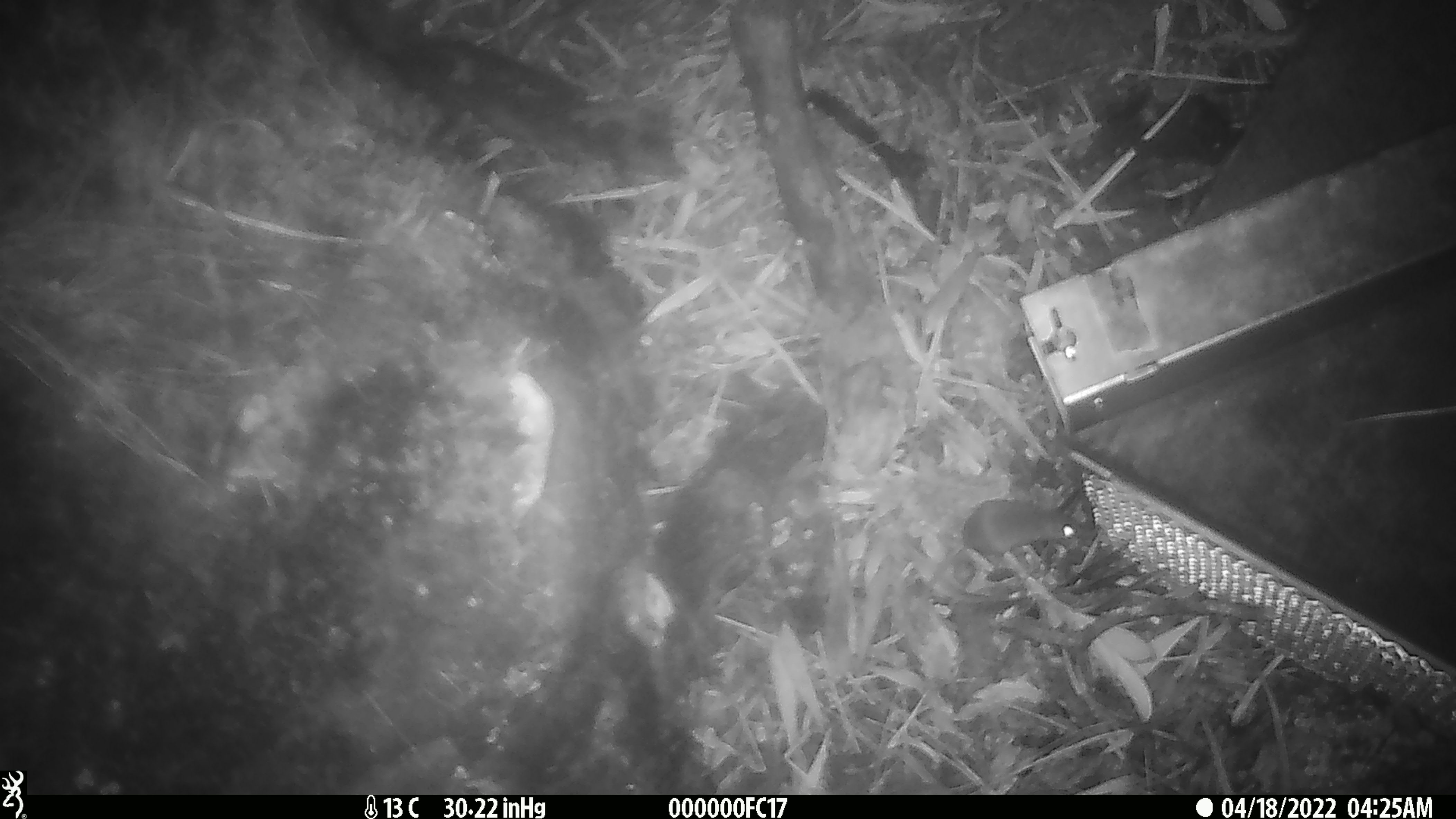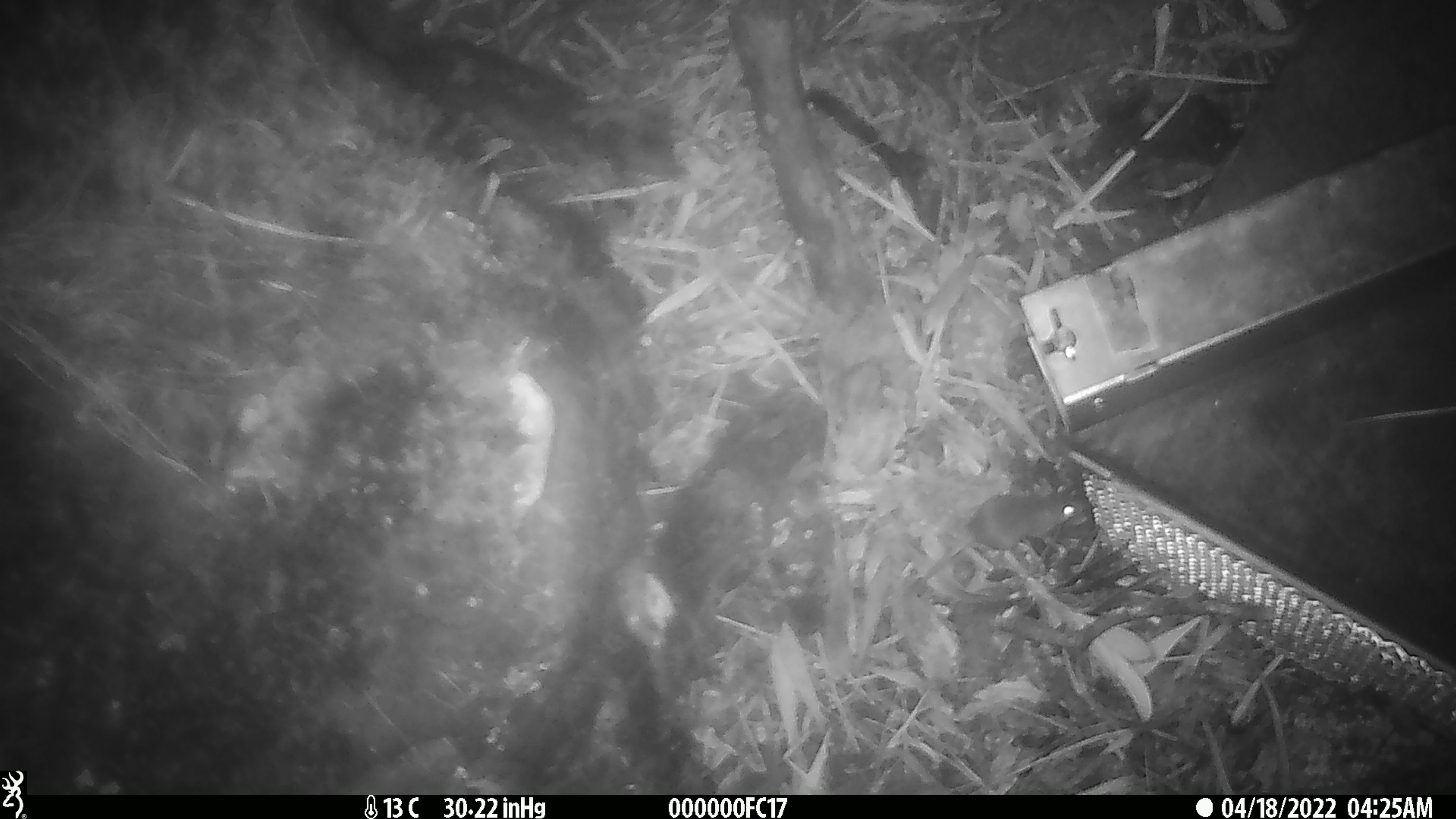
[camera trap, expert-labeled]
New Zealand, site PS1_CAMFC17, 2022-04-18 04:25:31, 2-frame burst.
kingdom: Animalia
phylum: Chordata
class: Mammalia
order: Rodentia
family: Muridae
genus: Mus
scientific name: Mus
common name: mouse